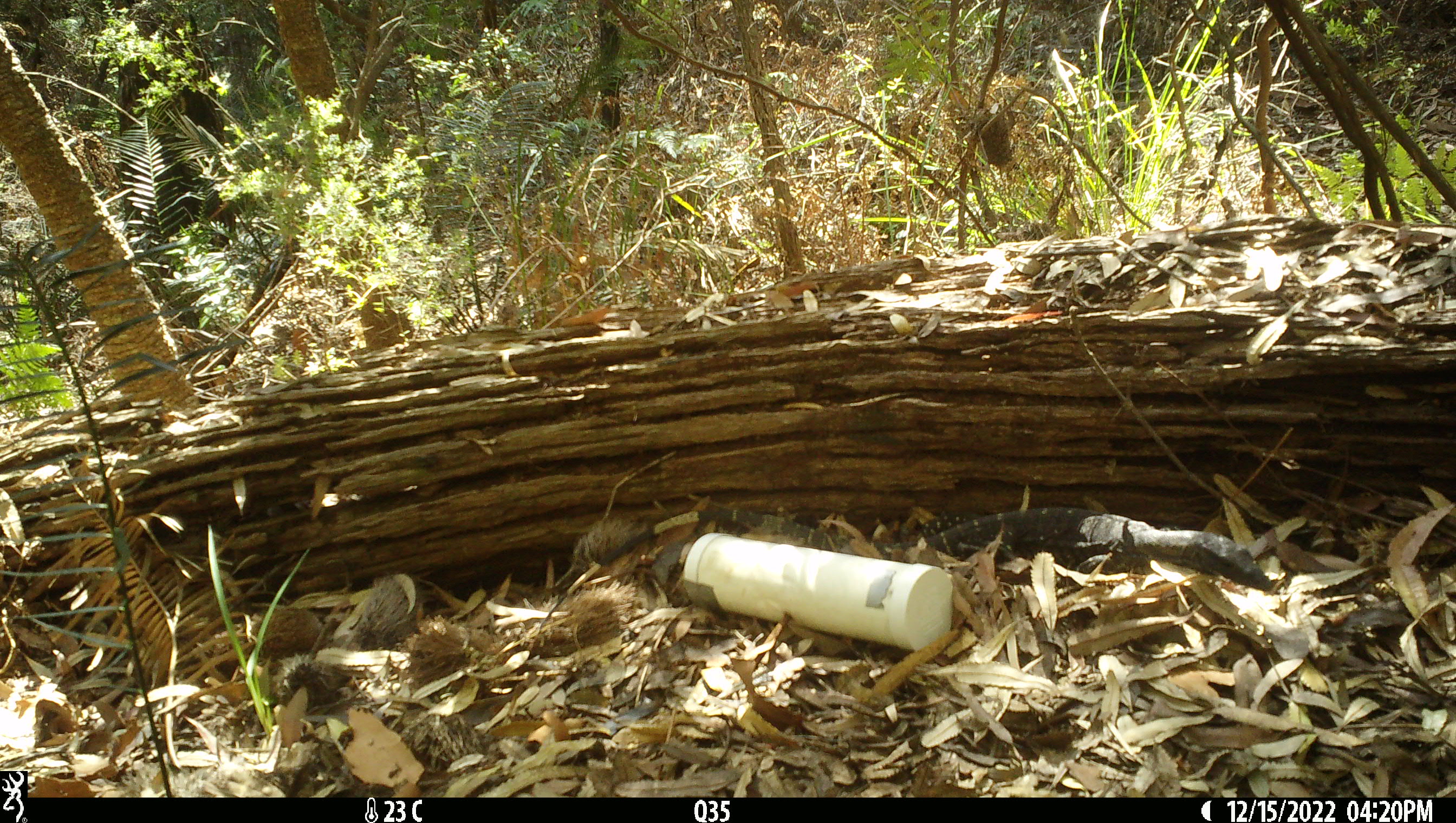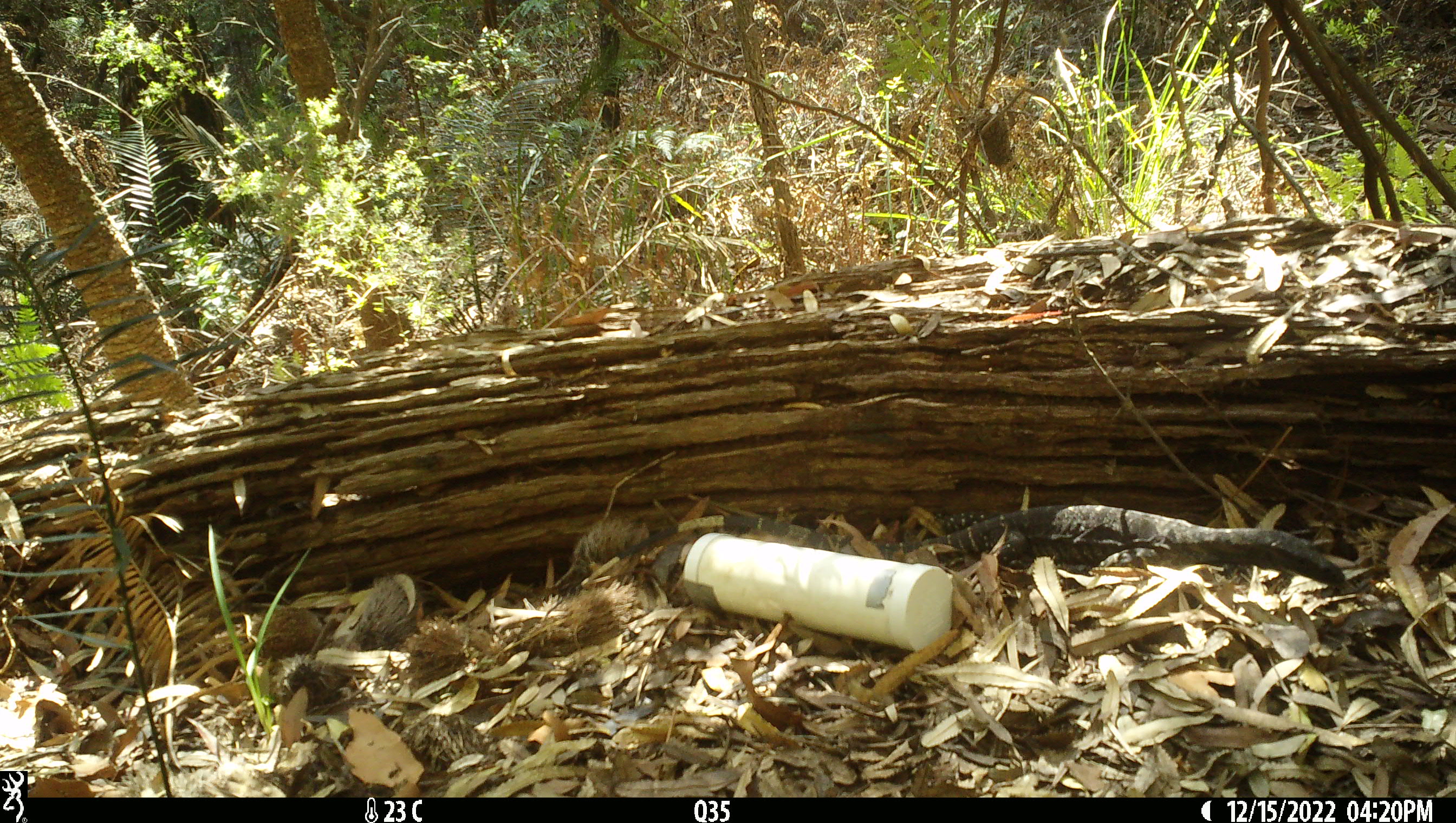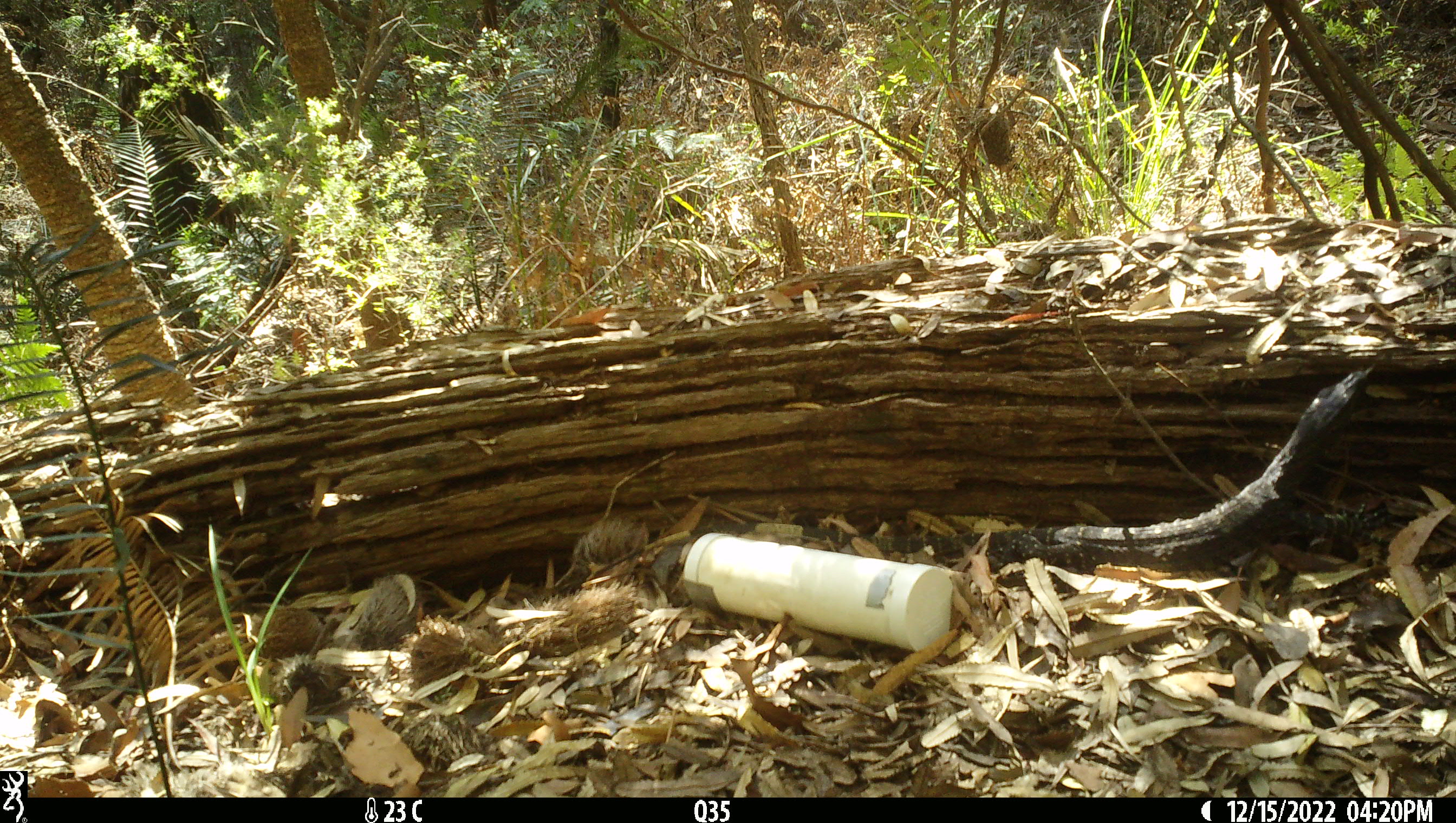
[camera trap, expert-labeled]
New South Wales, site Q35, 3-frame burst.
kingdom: Animalia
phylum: Chordata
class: Reptilia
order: Squamata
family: Varanidae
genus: Varanus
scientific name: Varanus varius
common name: lace monitor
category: goanna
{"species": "goanna (lace monitor) (Varanus varius)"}